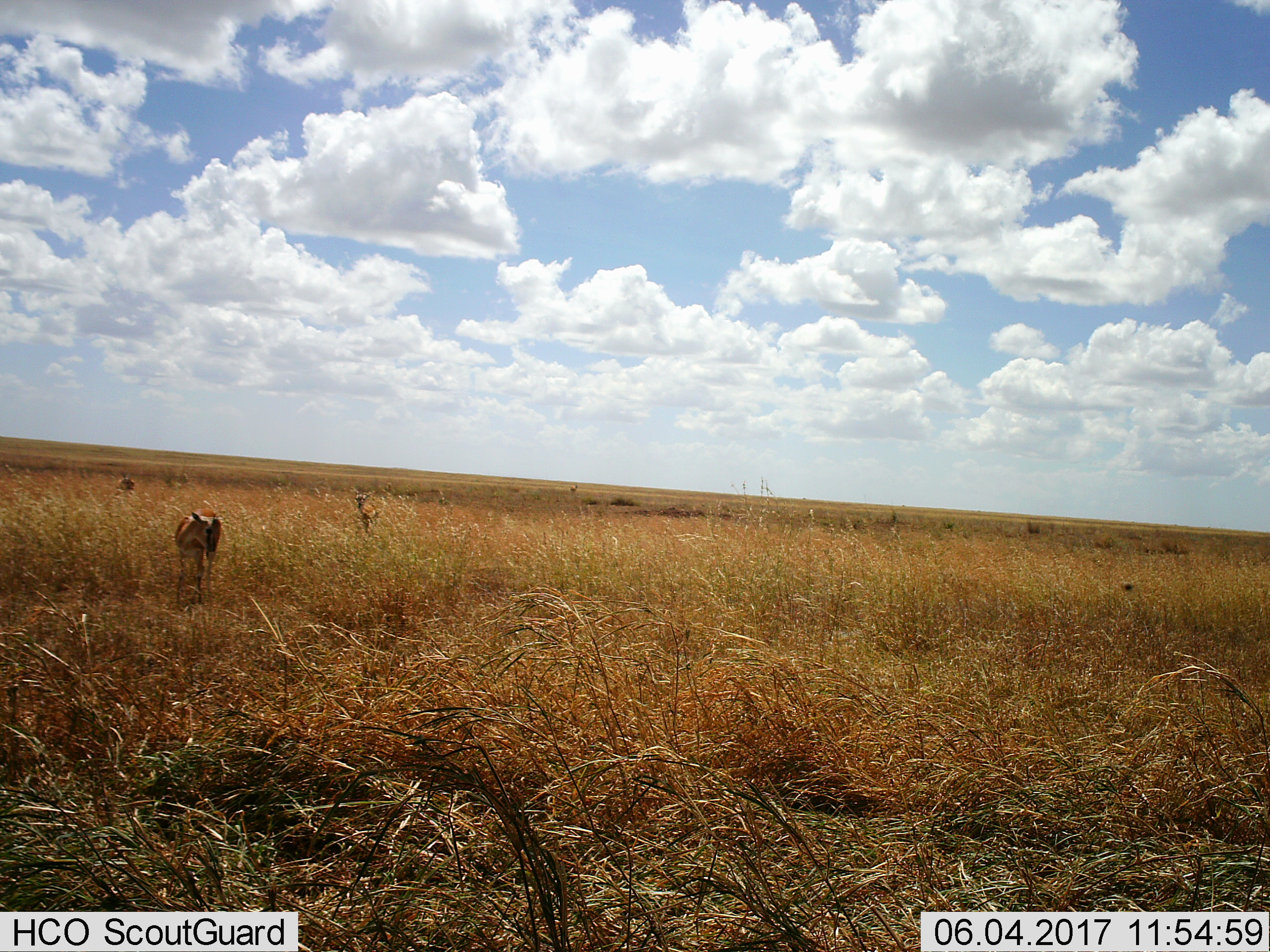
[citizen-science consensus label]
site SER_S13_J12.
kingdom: Animalia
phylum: Chordata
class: Mammalia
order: Artiodactyla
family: Bovidae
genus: Eudorcas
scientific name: Eudorcas thomsonii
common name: thomson's gazelle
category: gazellethomsons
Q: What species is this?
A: Gazellethomsons (thomson's gazelle) (Eudorcas thomsonii).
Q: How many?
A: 4.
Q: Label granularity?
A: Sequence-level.